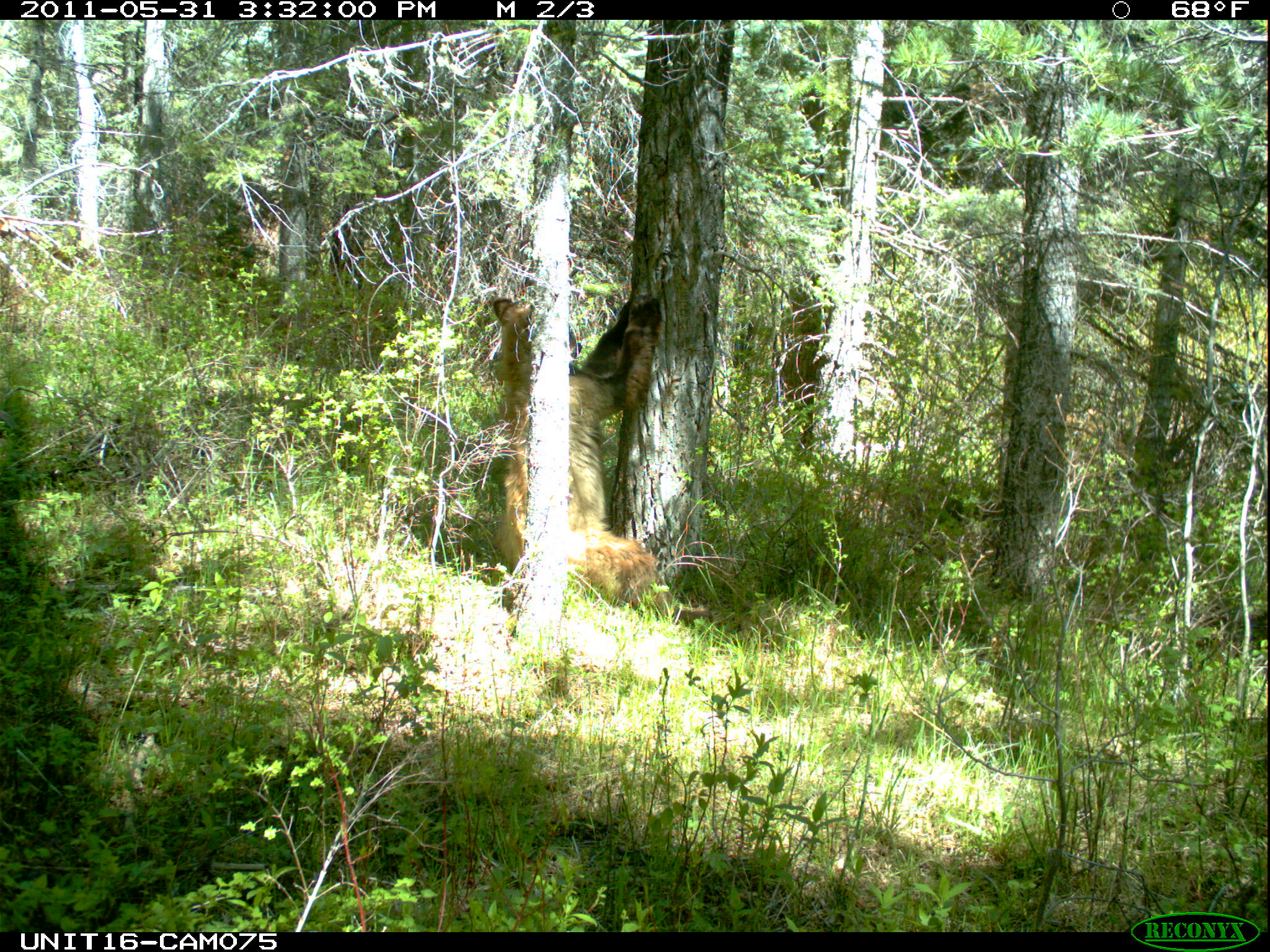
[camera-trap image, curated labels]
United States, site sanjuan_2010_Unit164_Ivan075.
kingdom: Animalia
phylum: Chordata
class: Mammalia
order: Carnivora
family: Ursidae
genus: Ursus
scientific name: Ursus americanus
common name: american black bear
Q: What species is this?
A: Ursus americanus (american black bear).